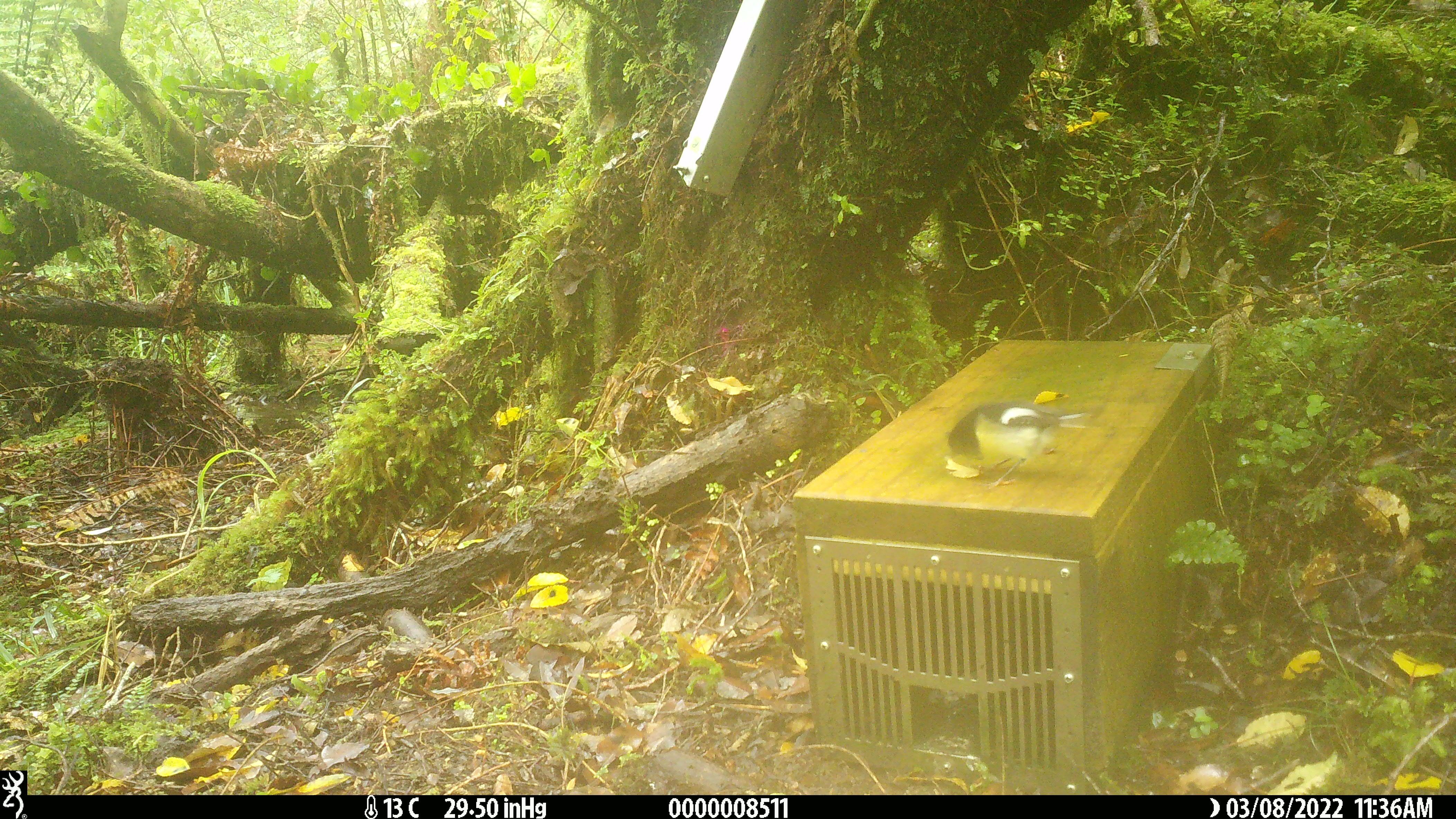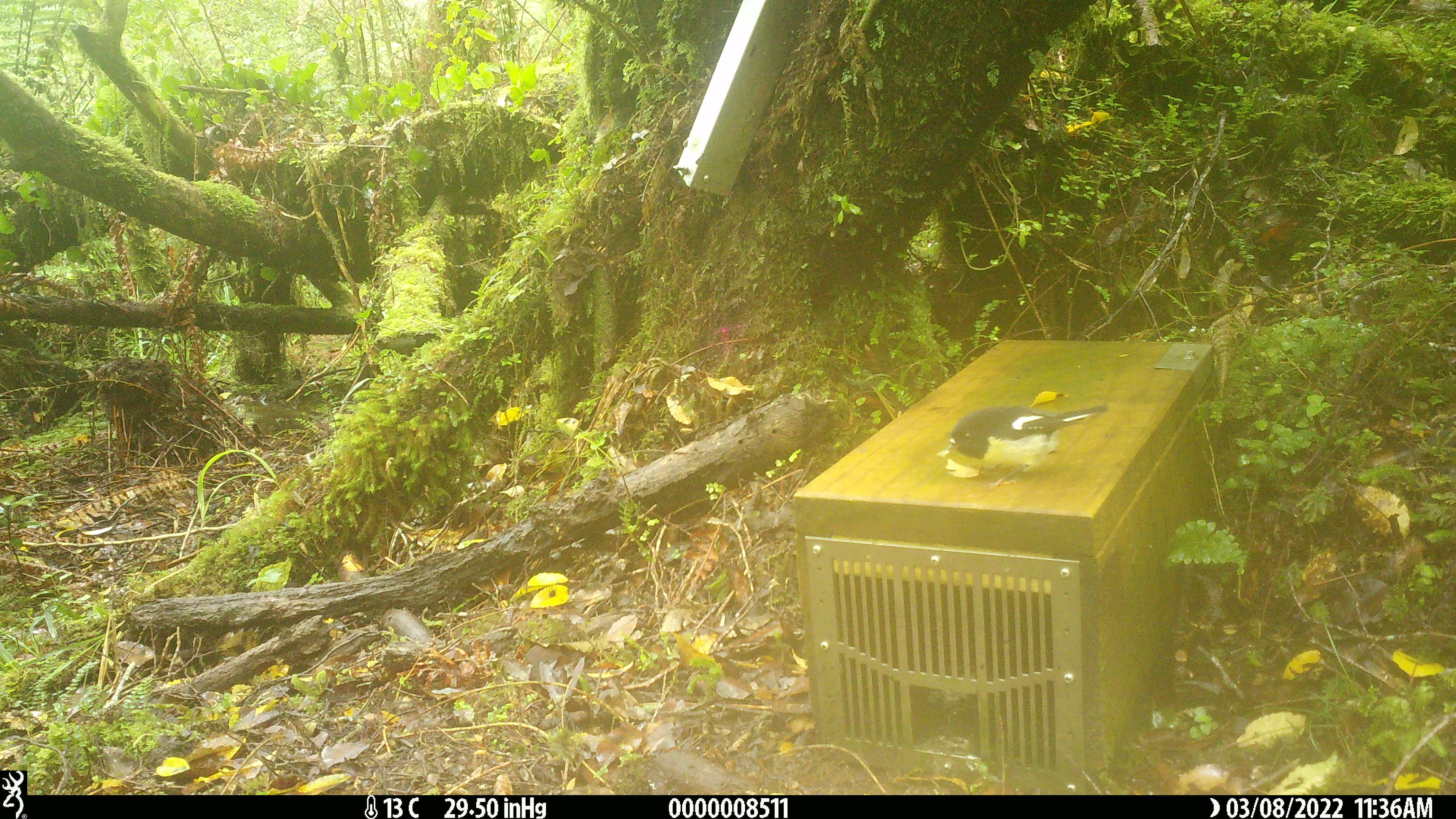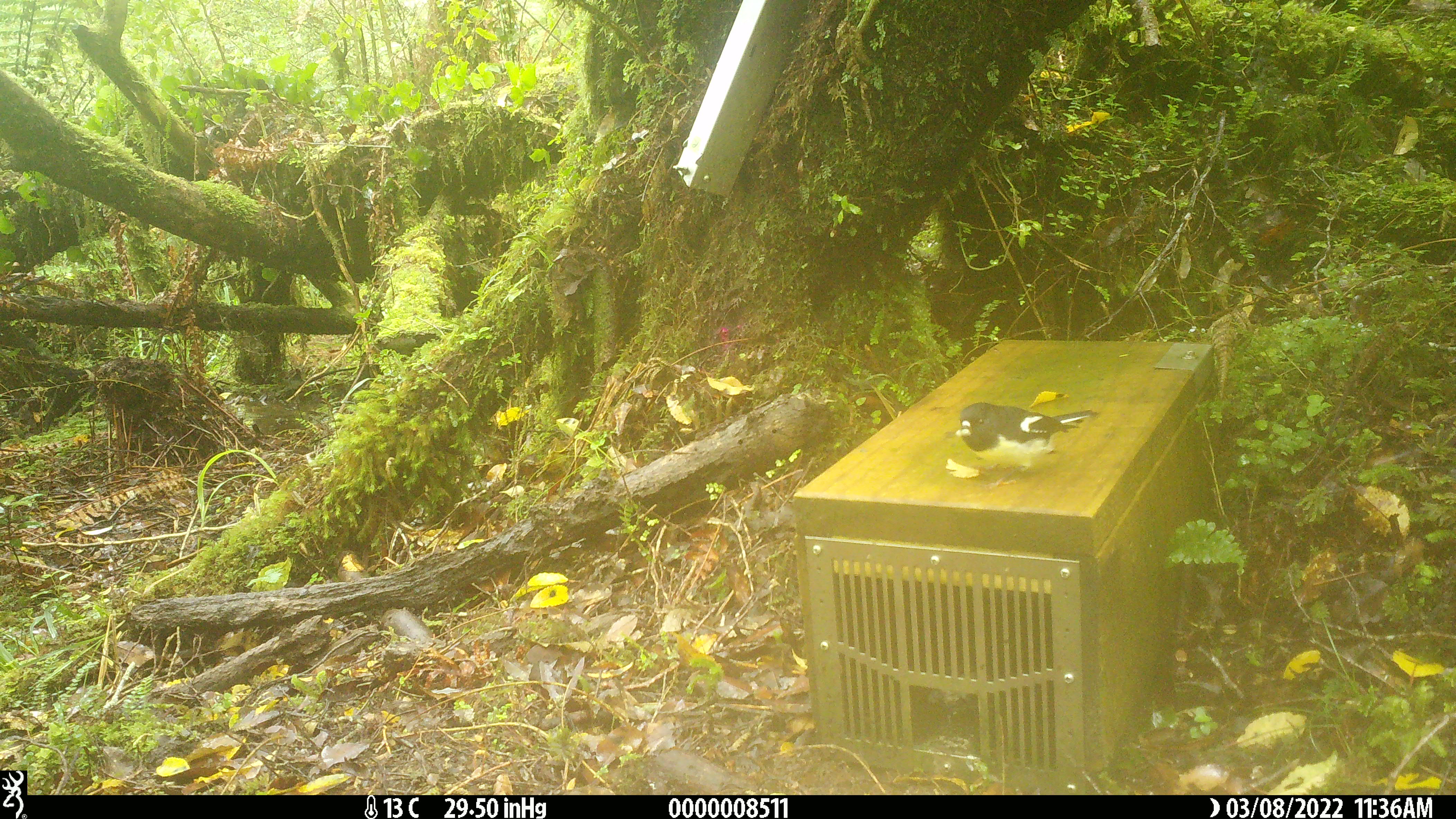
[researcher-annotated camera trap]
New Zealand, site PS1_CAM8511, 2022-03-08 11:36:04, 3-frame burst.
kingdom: Animalia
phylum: Chordata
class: Aves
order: Passeriformes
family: Petroicidae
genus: Petroica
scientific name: Petroica macrocephala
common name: tomtit